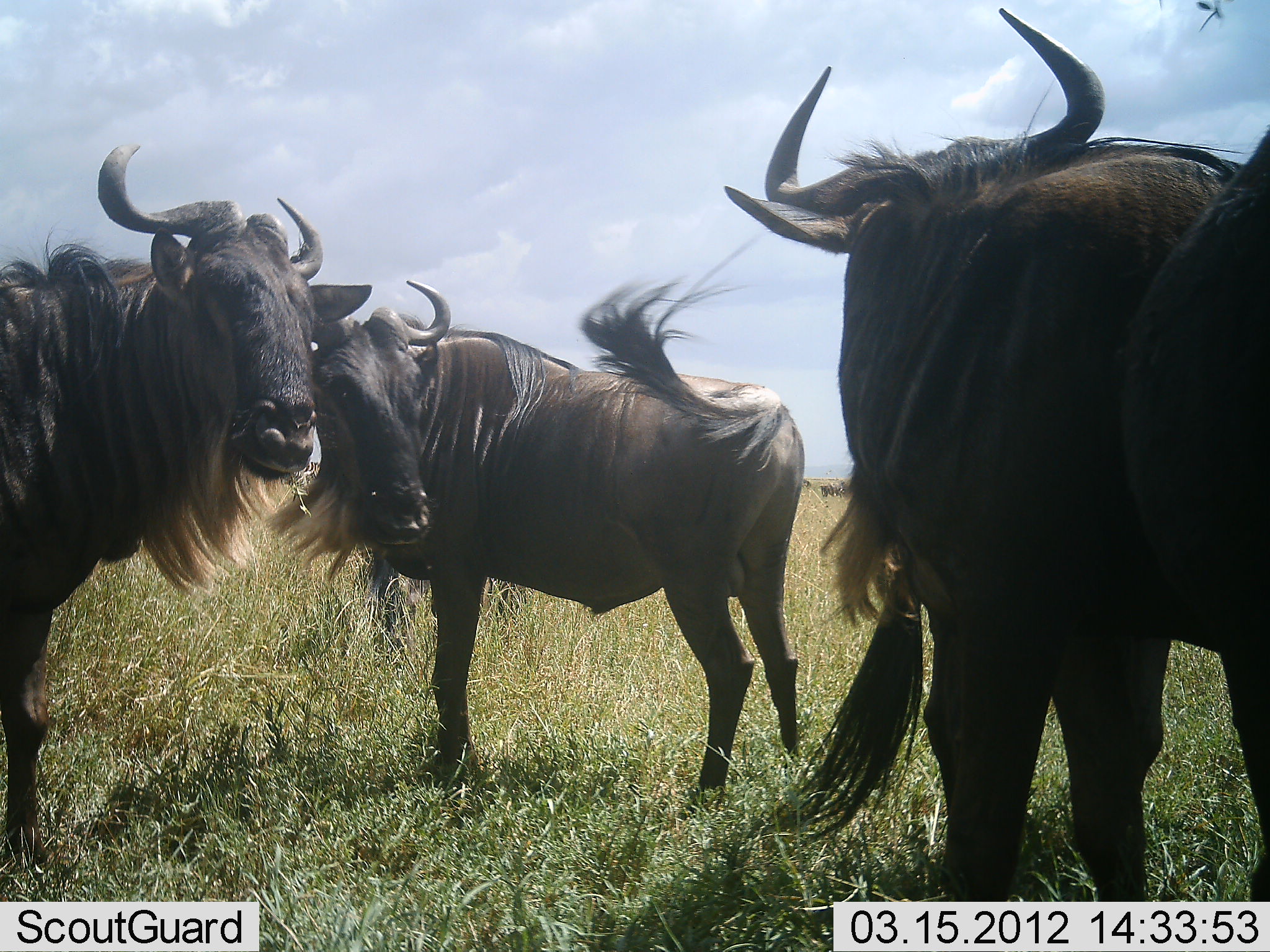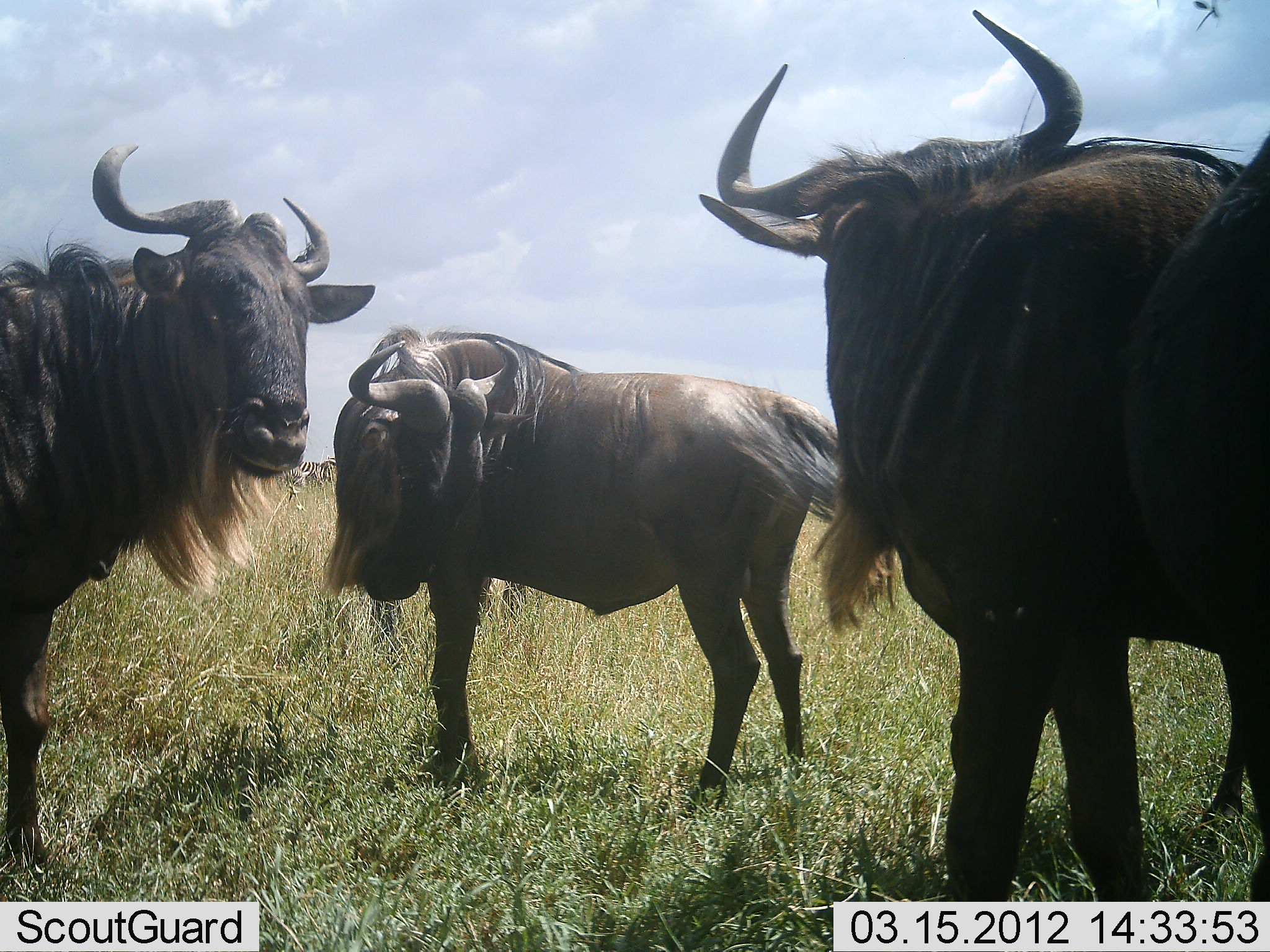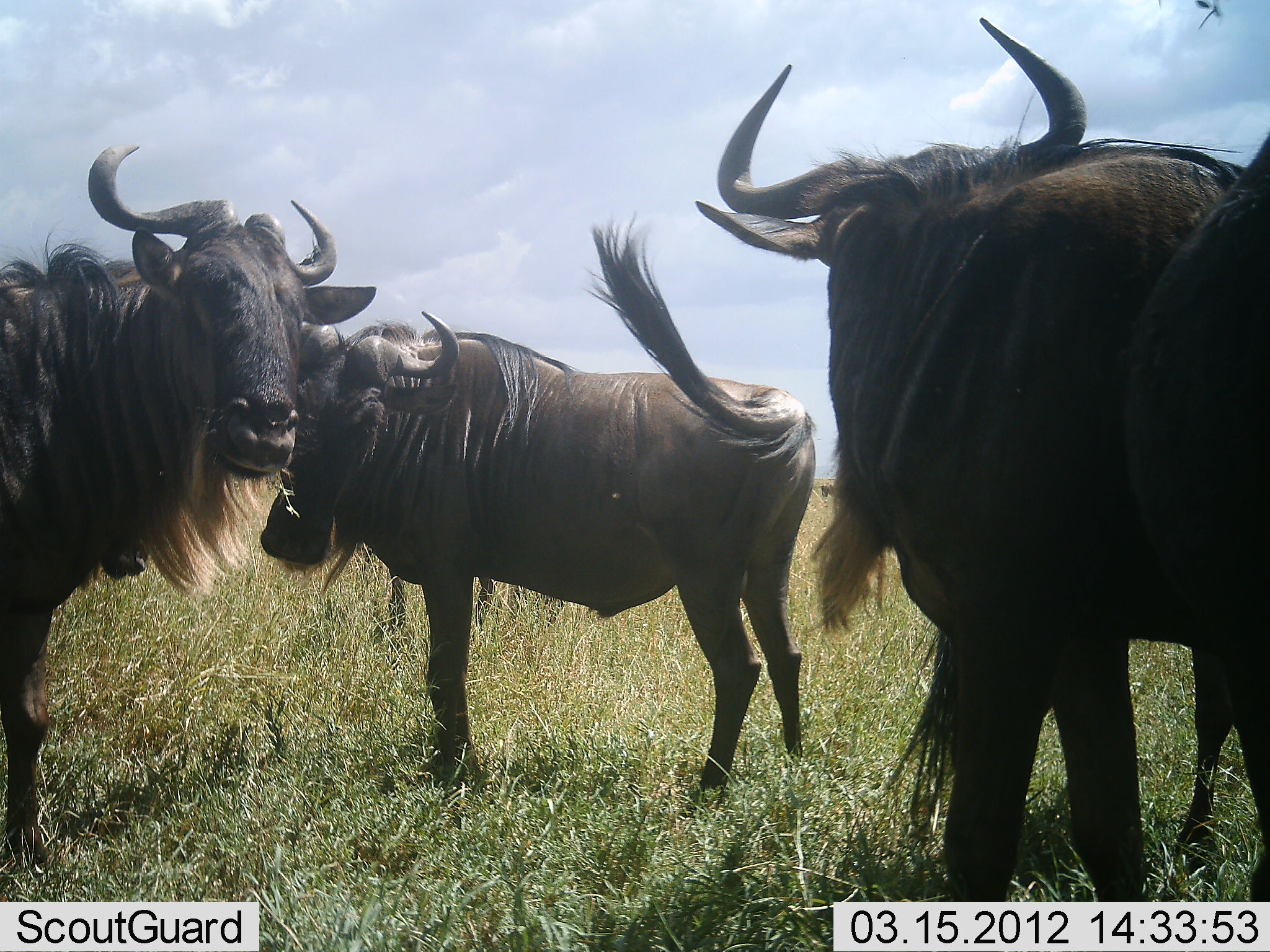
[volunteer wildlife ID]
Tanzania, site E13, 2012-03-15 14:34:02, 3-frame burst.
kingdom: Animalia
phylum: Chordata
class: Mammalia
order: Artiodactyla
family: Bovidae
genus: Connochaetes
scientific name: Connochaetes taurinus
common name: blue wildebeest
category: wildebeest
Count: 4.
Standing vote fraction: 87%.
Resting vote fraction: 4%.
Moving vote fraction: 17%.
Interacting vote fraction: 17%.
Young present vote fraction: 4%.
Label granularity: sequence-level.